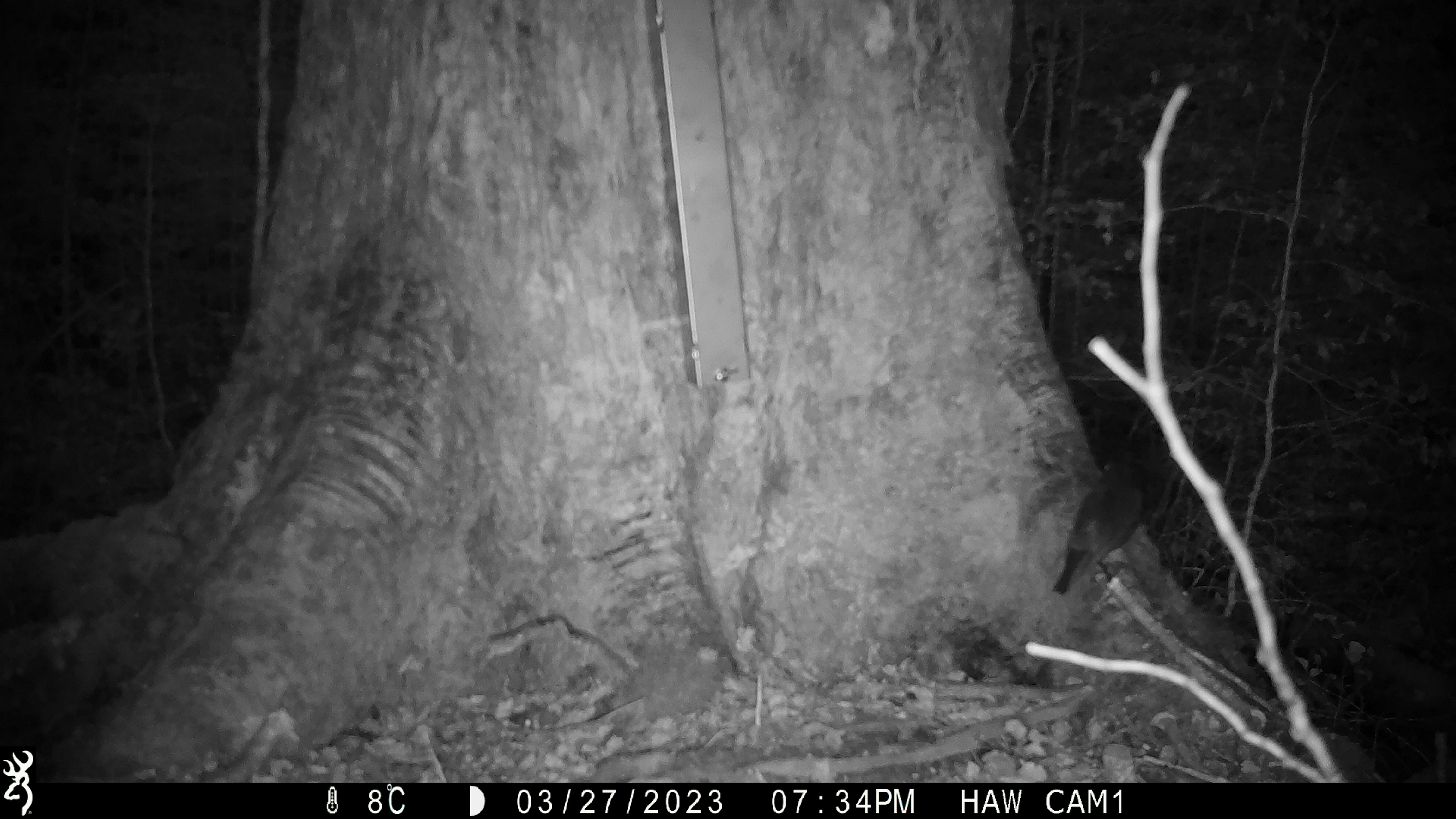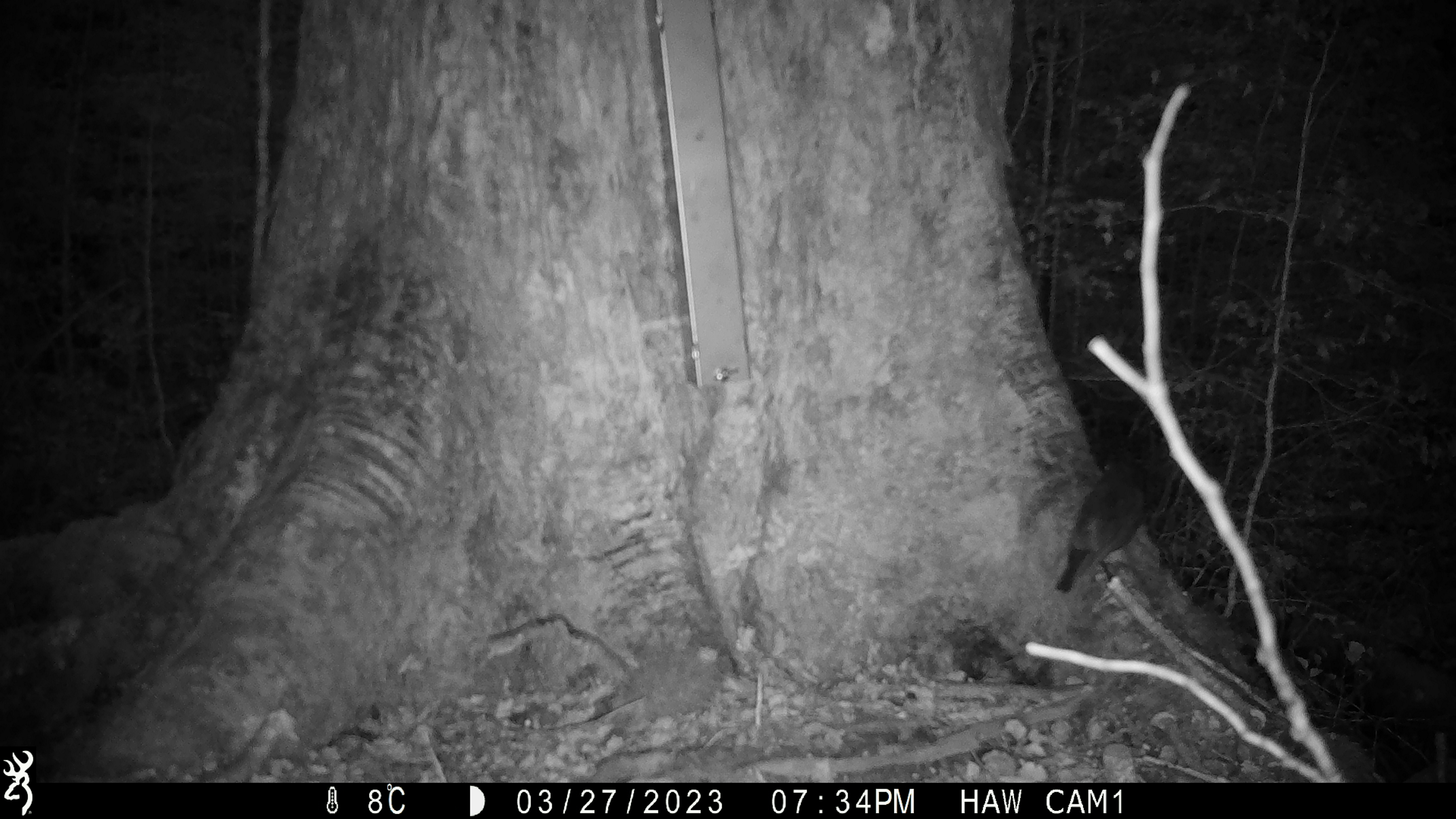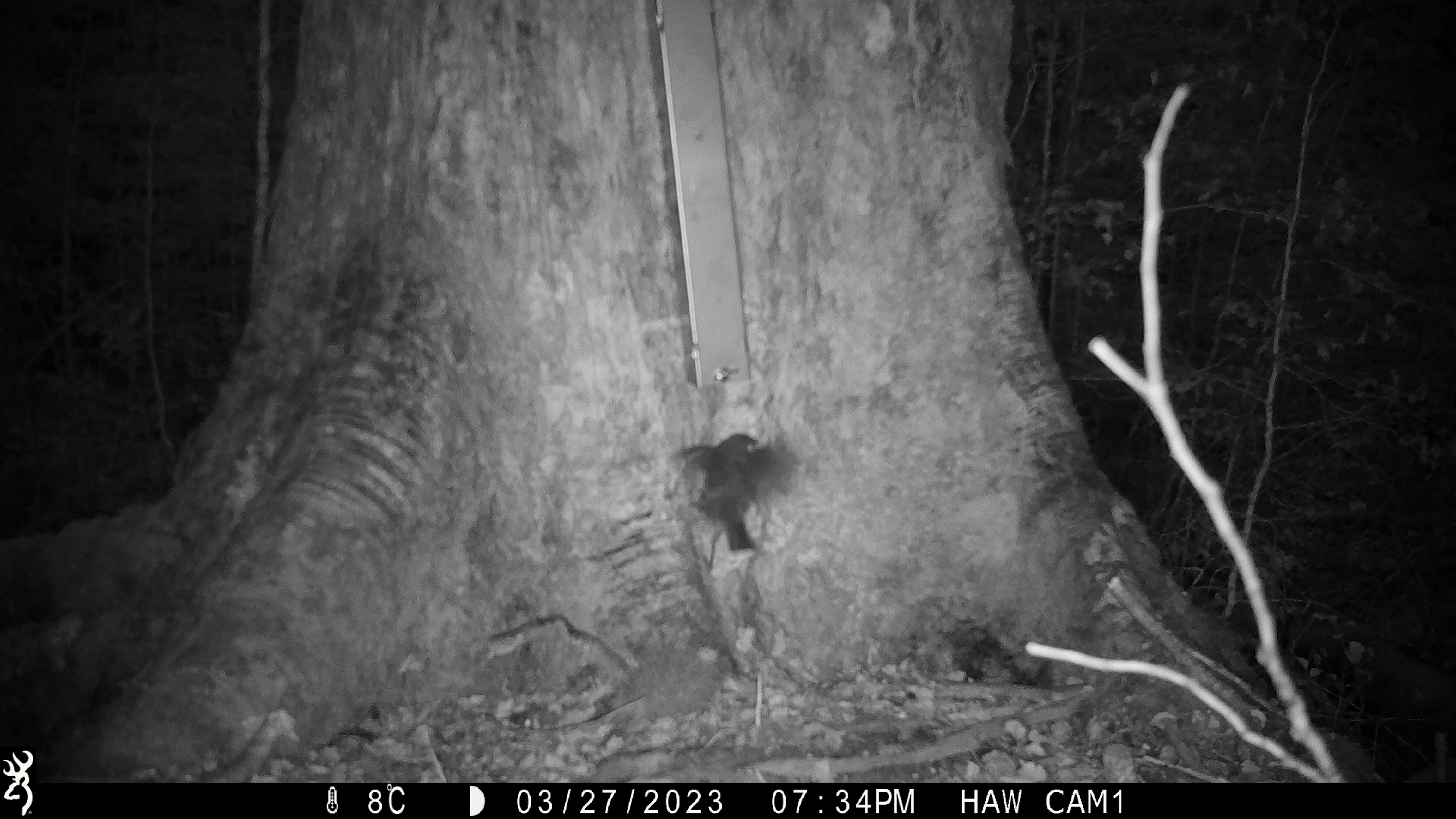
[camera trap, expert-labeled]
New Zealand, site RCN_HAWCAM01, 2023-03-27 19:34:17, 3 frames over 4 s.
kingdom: Animalia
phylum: Chordata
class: Aves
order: Passeriformes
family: Petroicidae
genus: Petroica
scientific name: Petroica australis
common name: new zealand robin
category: robin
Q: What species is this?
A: Robin (new zealand robin) (Petroica australis).